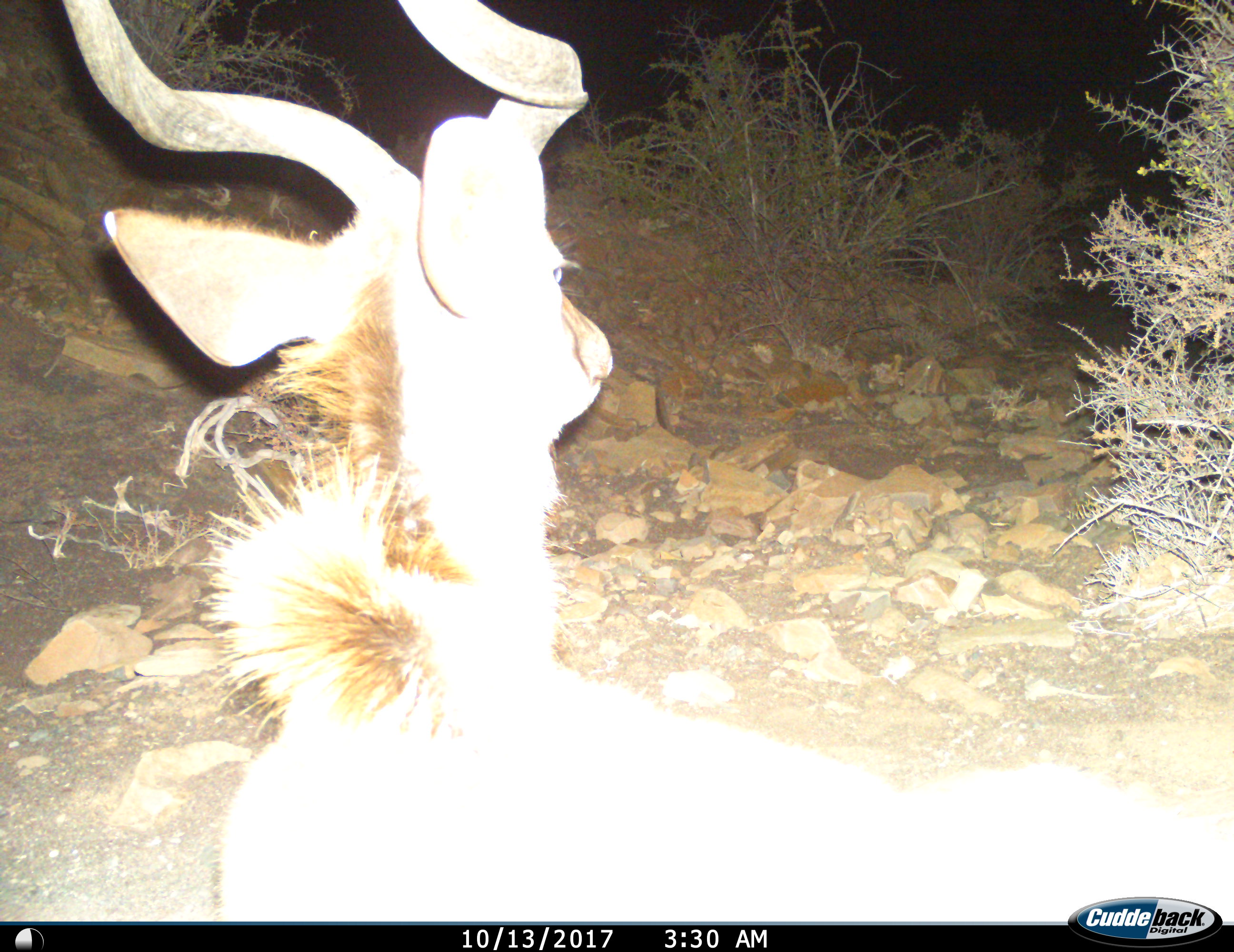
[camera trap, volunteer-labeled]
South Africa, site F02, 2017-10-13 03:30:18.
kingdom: Animalia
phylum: Chordata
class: Mammalia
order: Artiodactyla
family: Bovidae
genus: Tragelaphus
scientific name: Tragelaphus strepsiceros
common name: greater kudu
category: kudu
Kudu (greater kudu) (Tragelaphus strepsiceros), count 1. Behavior (volunteer vote fractions): standing 89%, resting 11%, moving 11%, interacting 0%. Young present (vote fraction): 0%. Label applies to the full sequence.